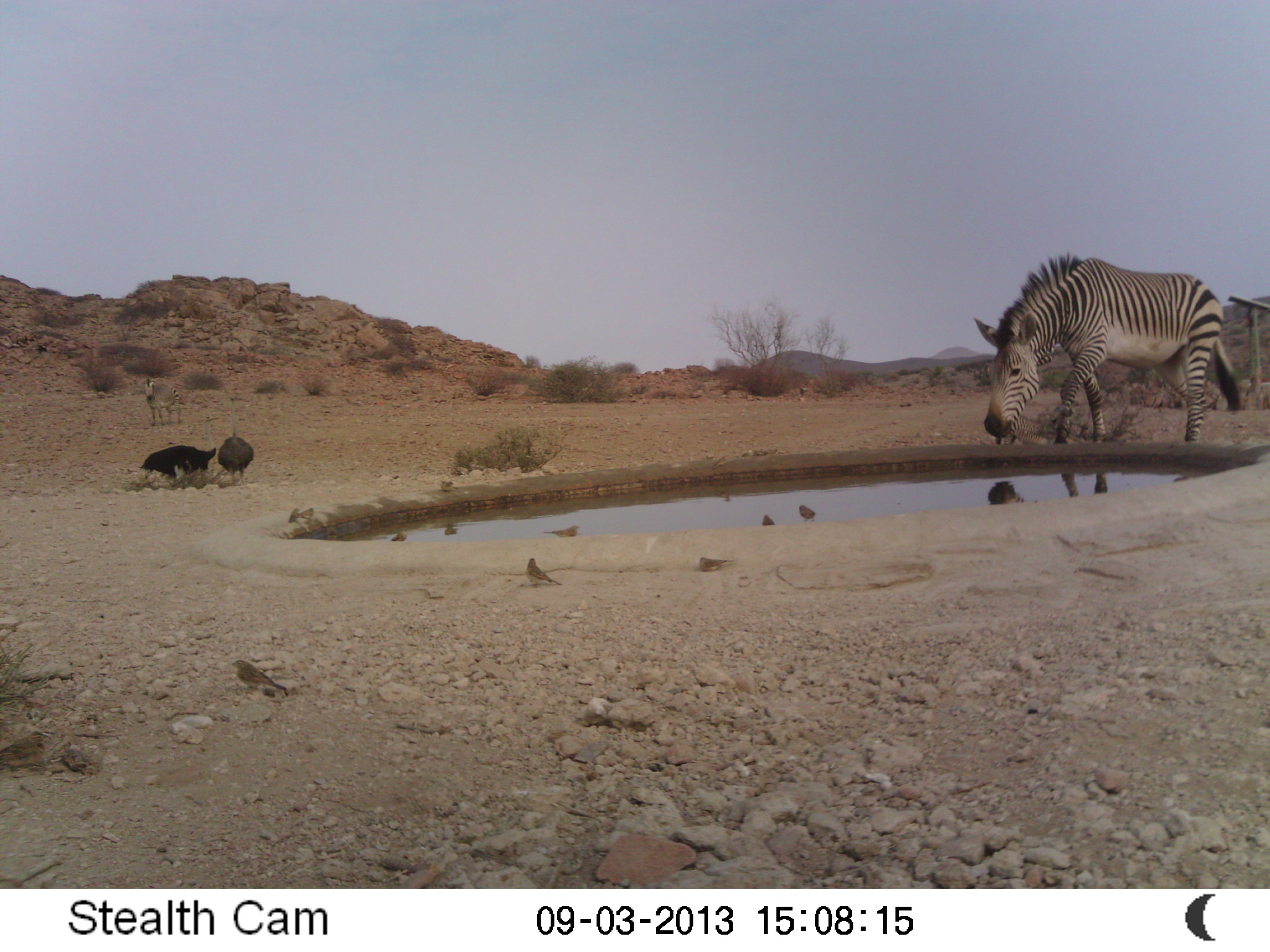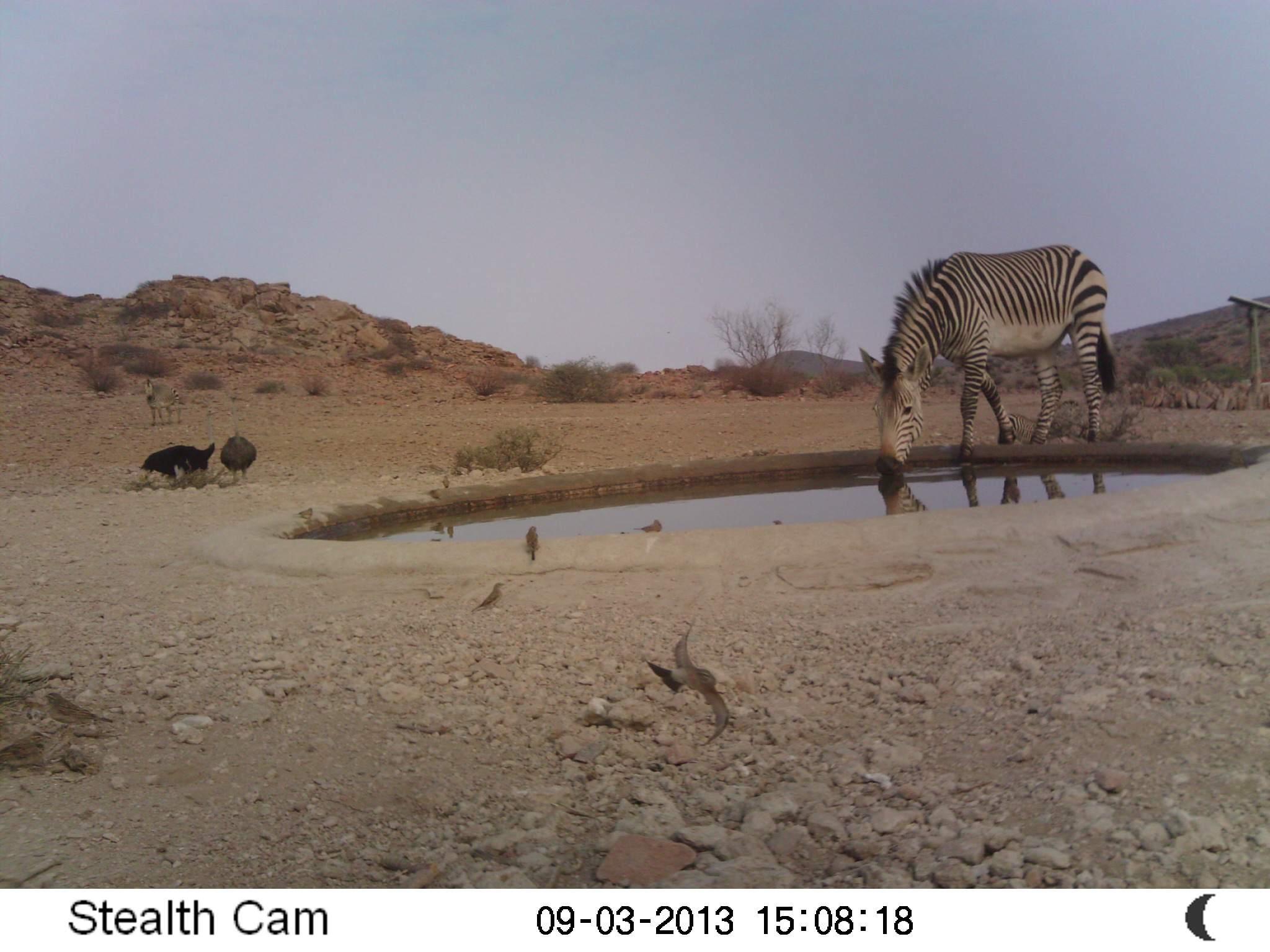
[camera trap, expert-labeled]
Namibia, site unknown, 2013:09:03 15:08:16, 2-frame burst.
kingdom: Animalia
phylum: Chordata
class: Mammalia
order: Perissodactyla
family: Equidae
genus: Equus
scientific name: Equus zebra hartmannae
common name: hartmann's mountain zebra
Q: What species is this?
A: Equus zebra hartmannae (hartmann's mountain zebra).